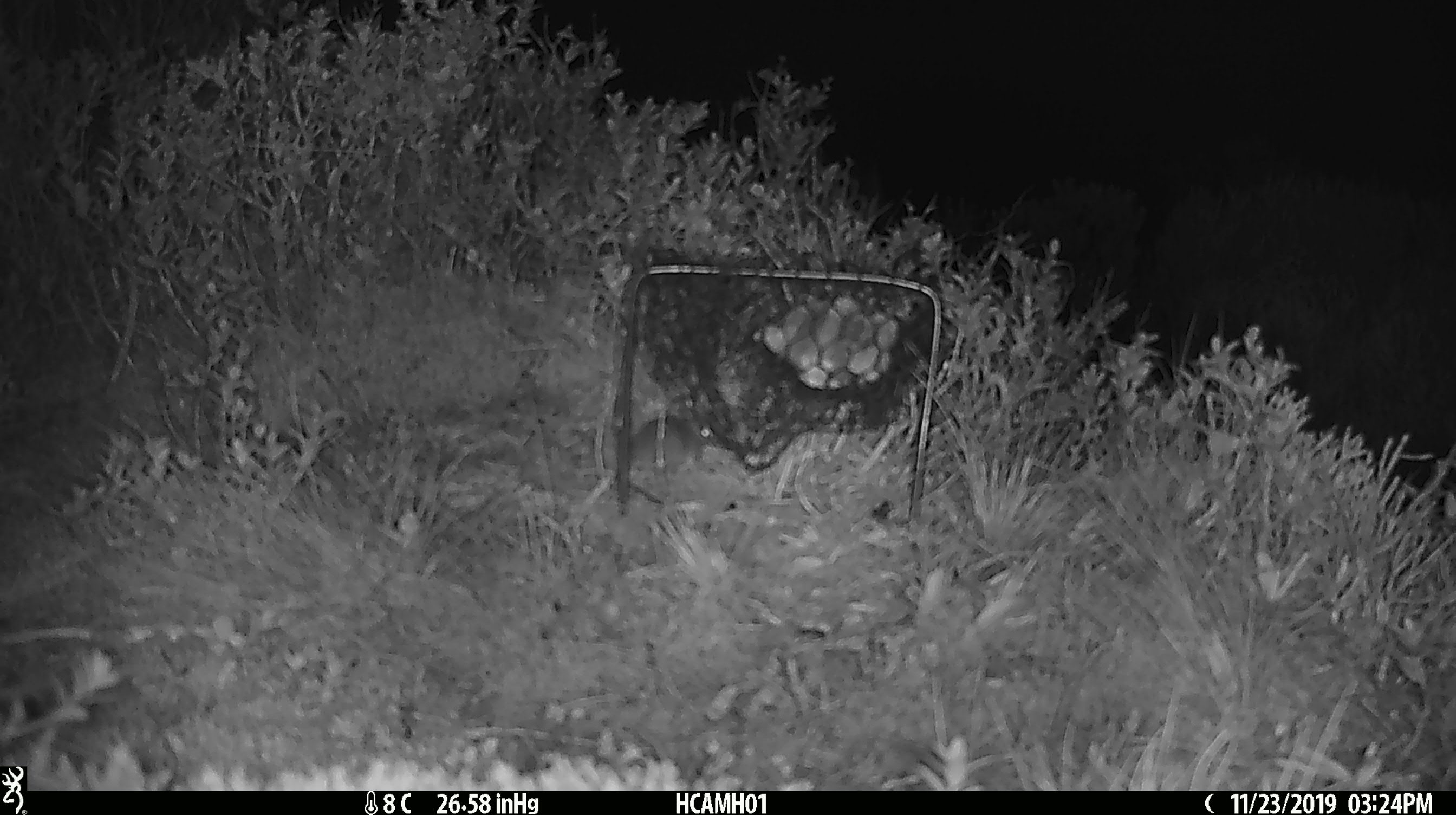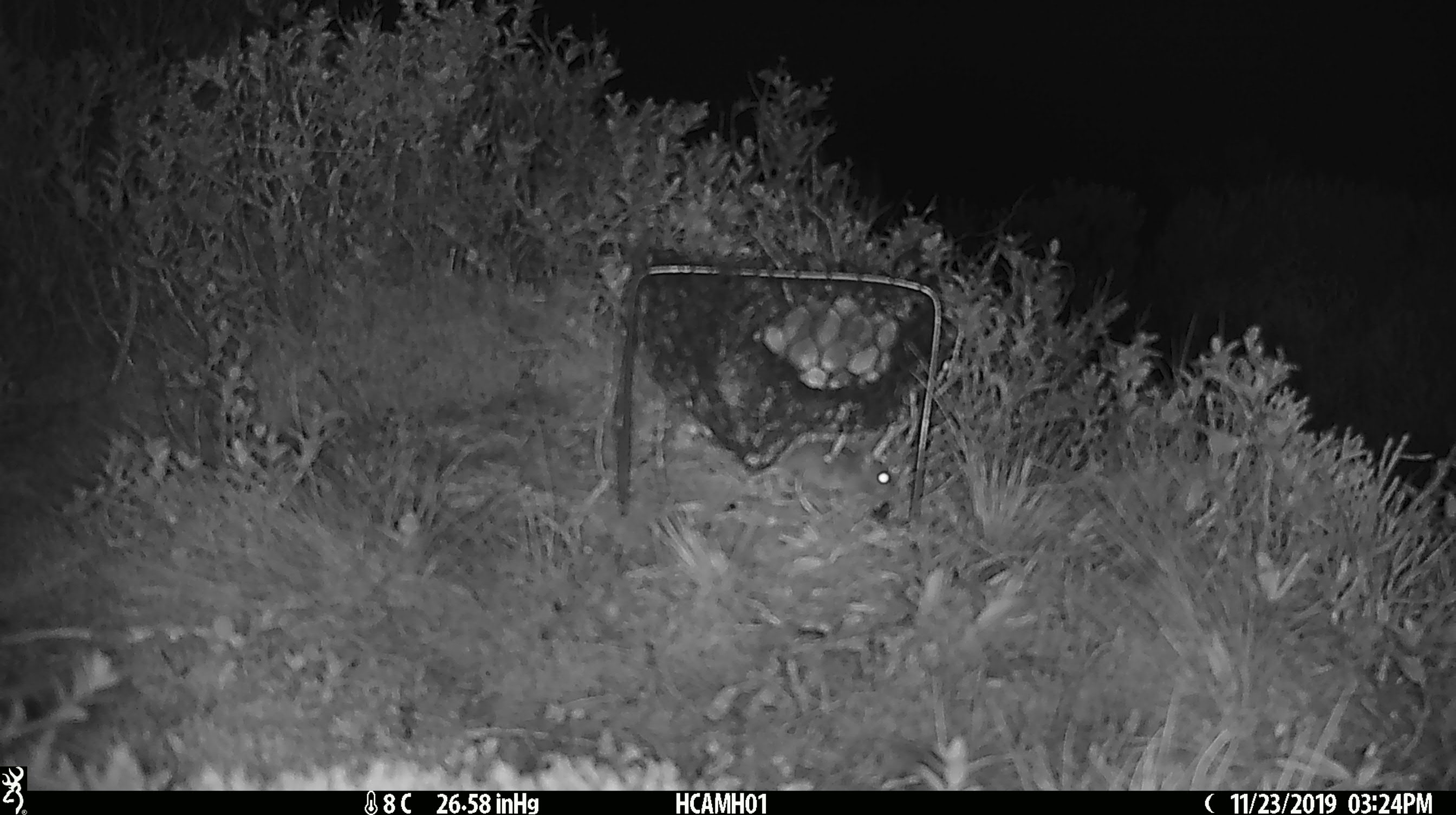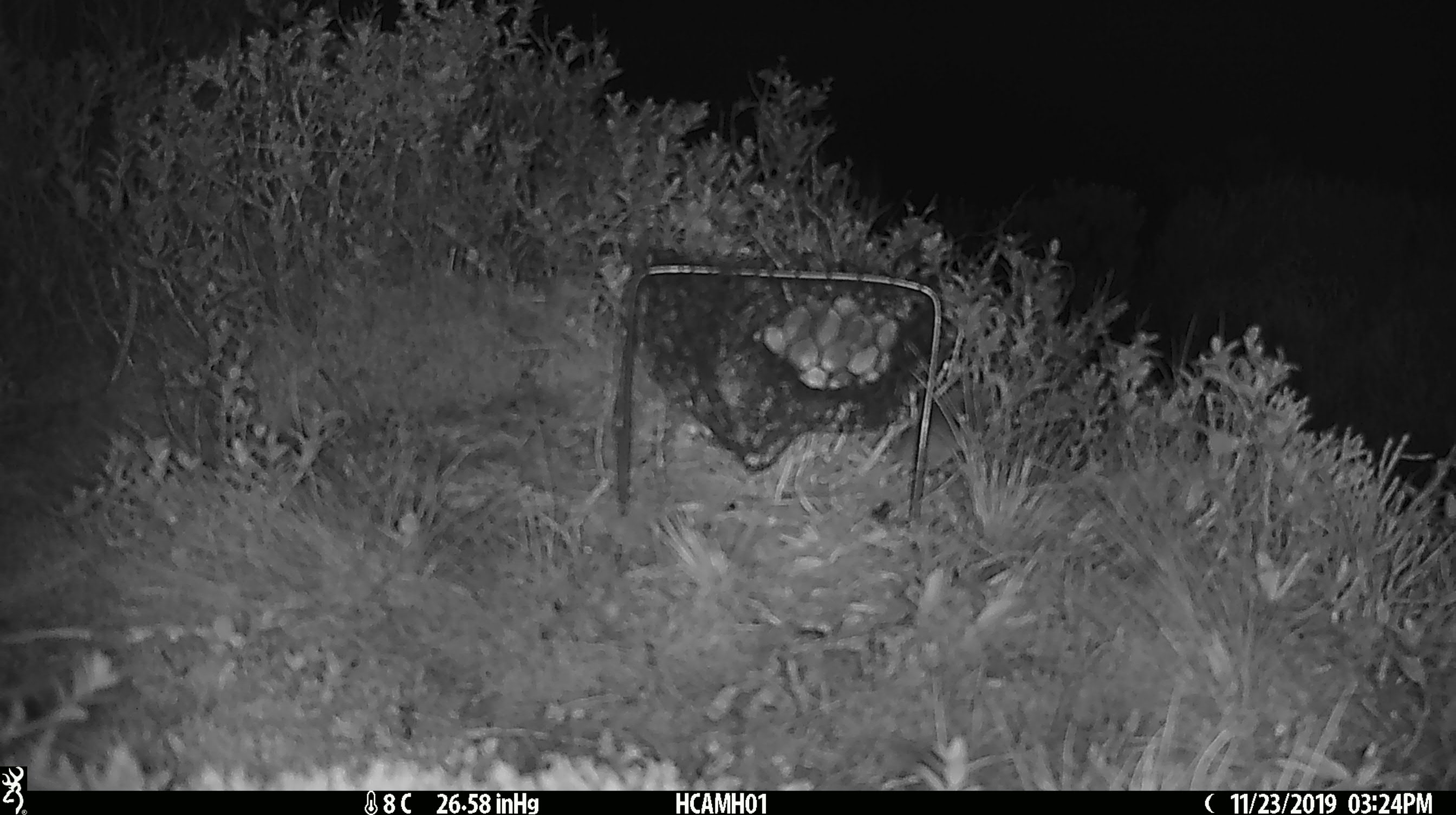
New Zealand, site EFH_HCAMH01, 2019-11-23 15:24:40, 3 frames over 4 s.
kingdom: Animalia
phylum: Chordata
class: Mammalia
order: Rodentia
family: Muridae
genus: Mus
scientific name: Mus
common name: mouse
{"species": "mouse (Mus)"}